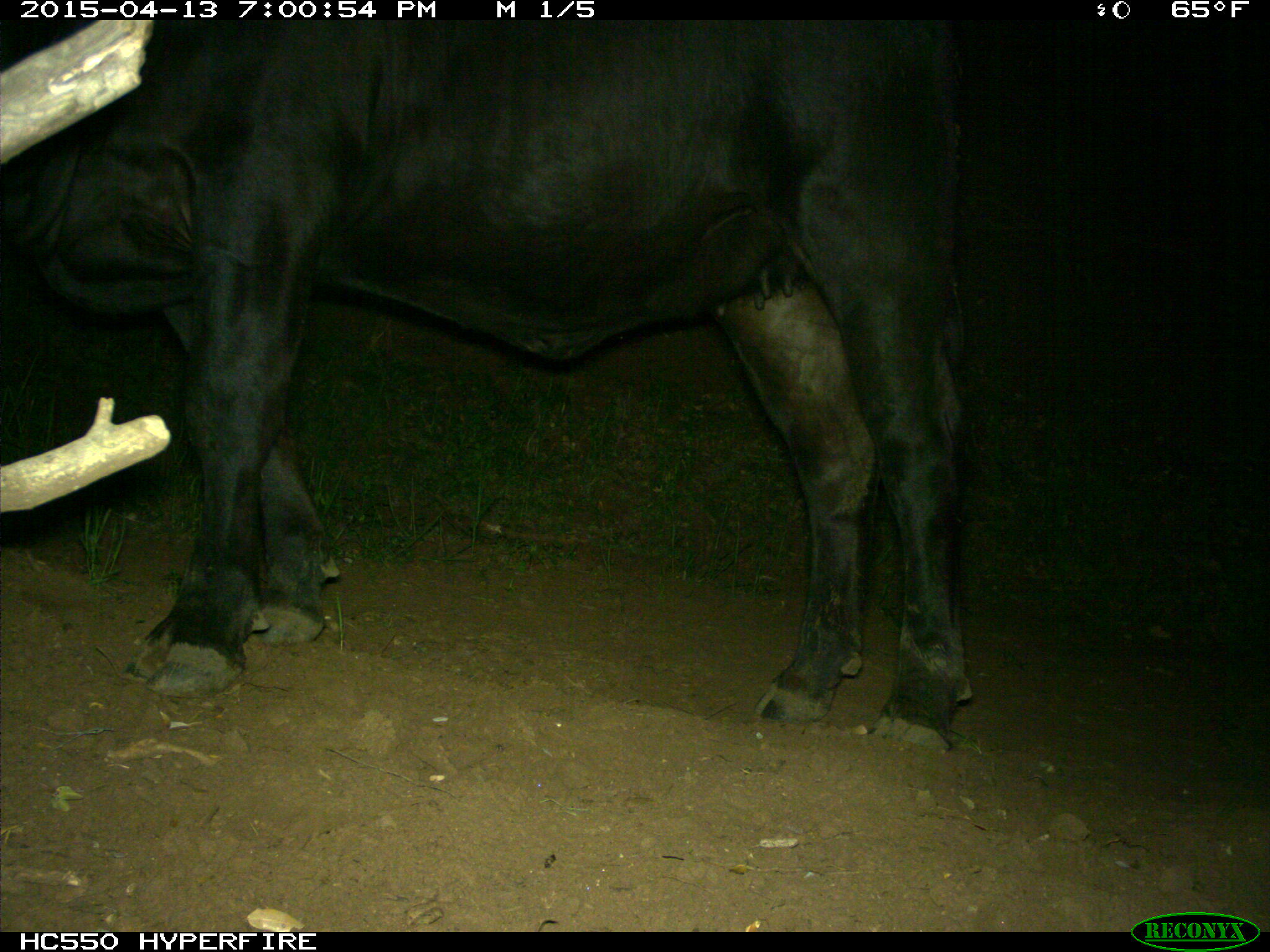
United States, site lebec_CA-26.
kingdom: Animalia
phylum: Chordata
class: Mammalia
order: Artiodactyla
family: Bovidae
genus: Bos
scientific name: Bos taurus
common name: domestic cow